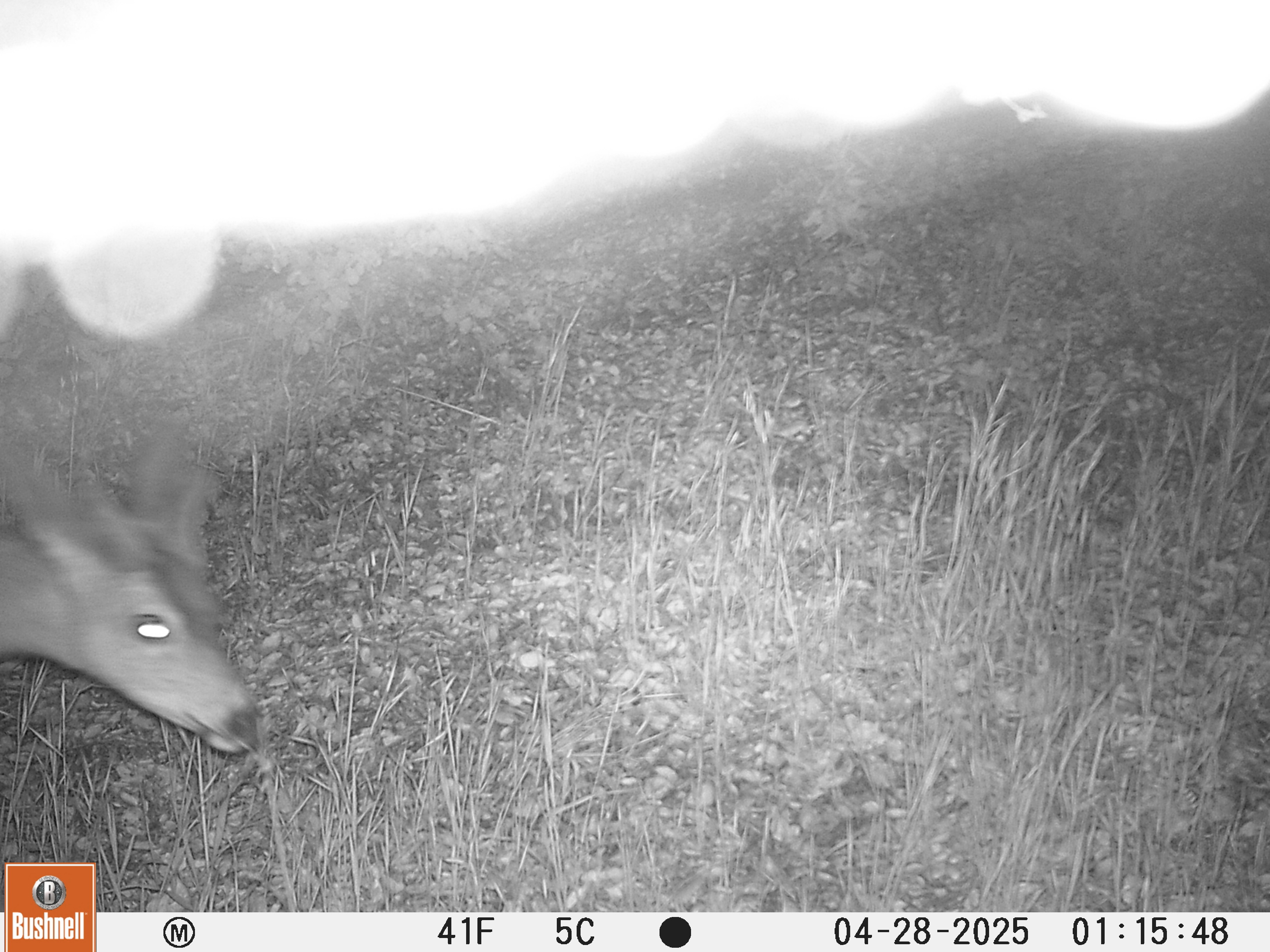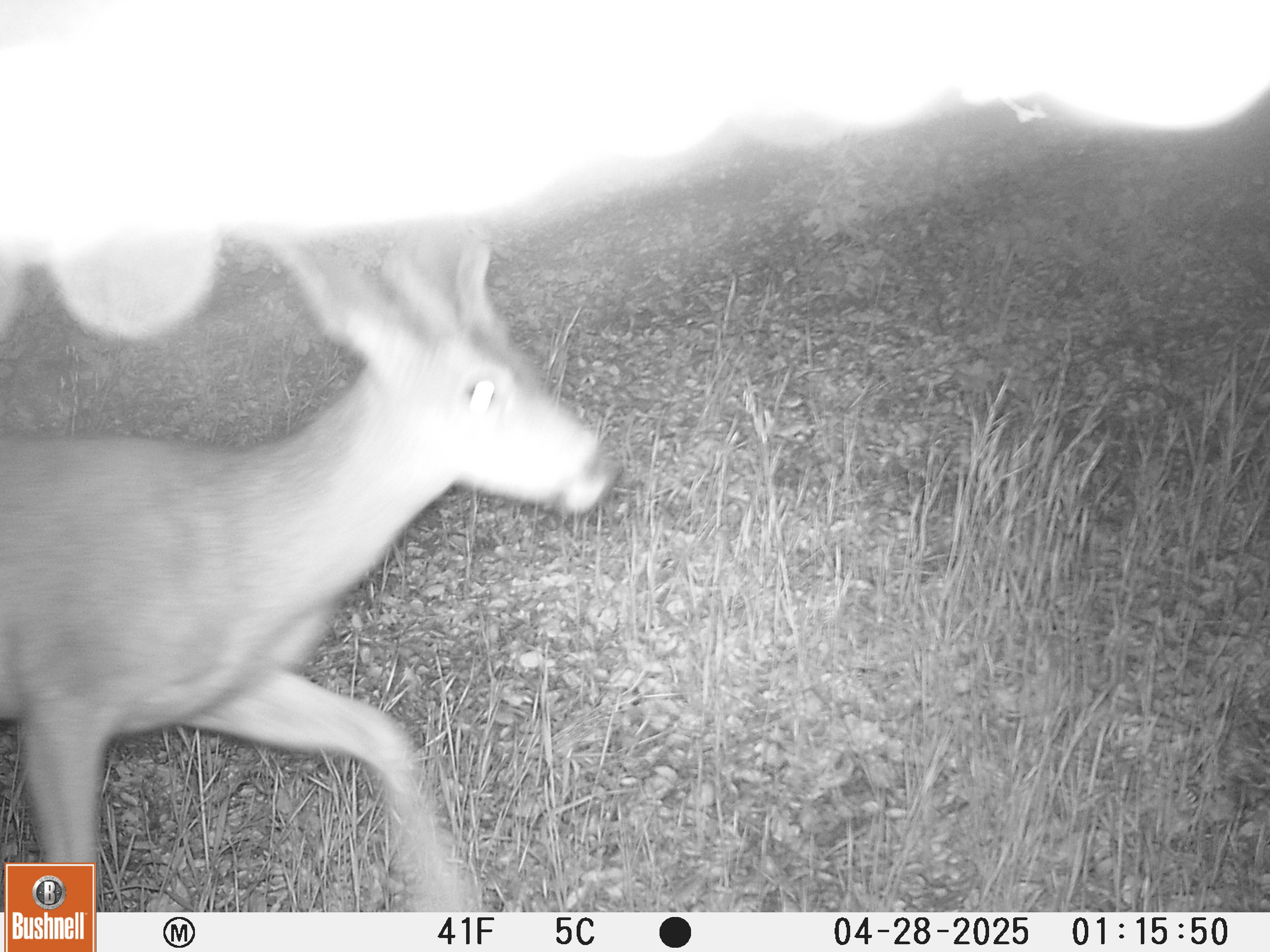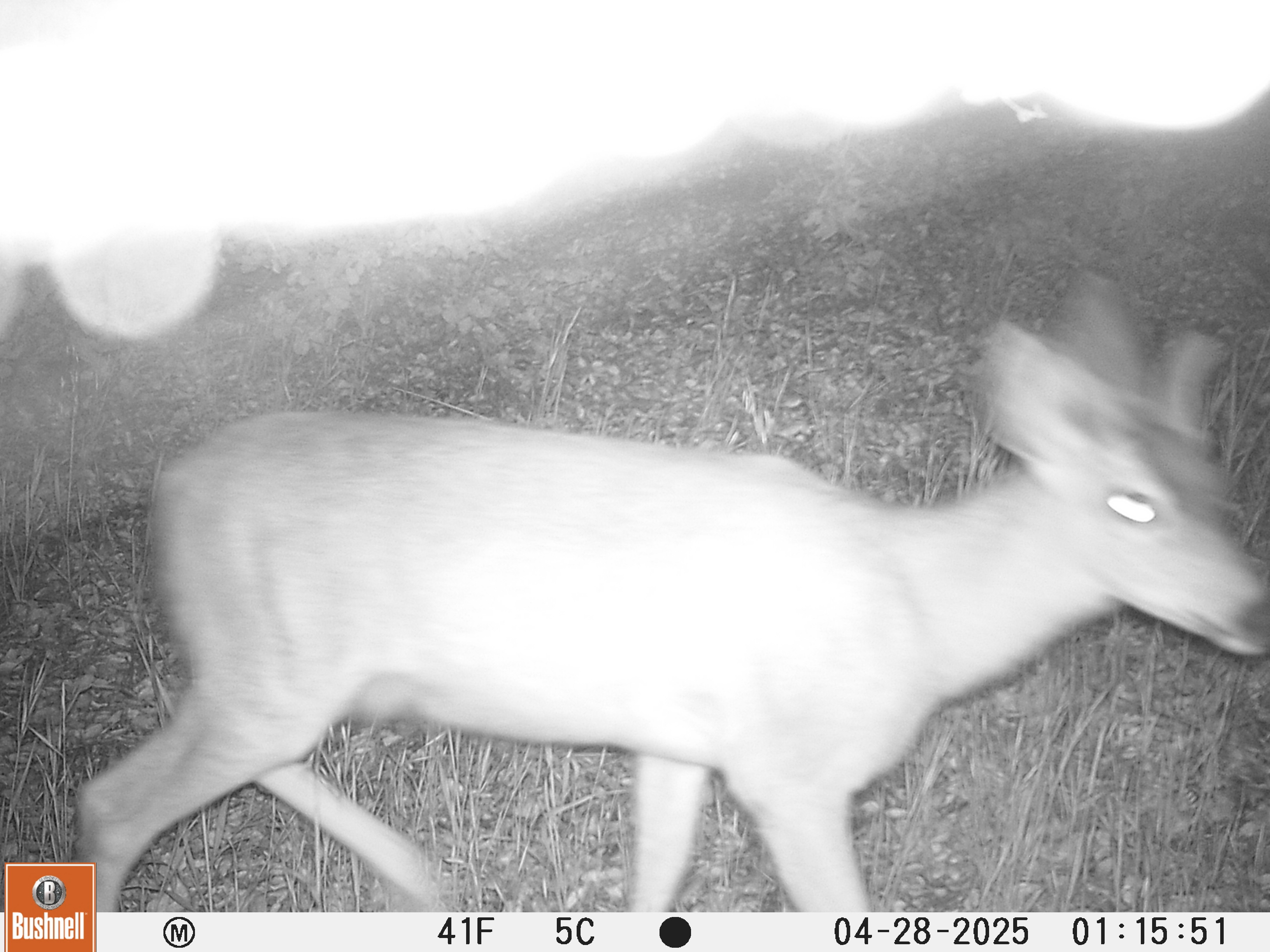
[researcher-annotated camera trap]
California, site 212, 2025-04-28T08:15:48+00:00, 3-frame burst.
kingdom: Animalia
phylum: Chordata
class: Mammalia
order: Artiodactyla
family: Cervidae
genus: Odocoileus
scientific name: Odocoileus hemionus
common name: mule deer